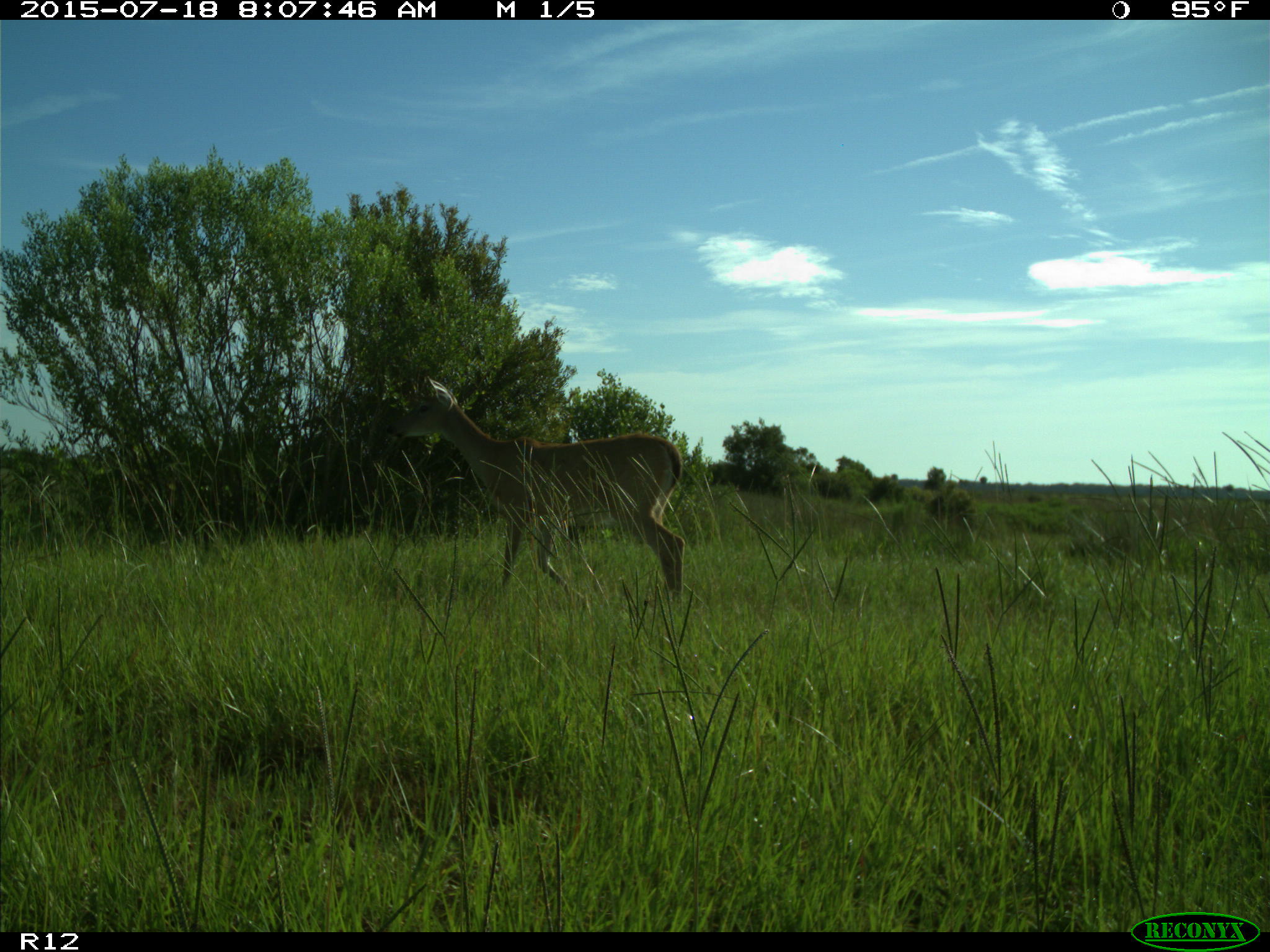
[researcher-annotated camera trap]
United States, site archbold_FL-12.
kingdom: Animalia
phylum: Chordata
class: Mammalia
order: Artiodactyla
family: Cervidae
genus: Odocoileus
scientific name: Odocoileus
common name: deer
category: unidentified deer